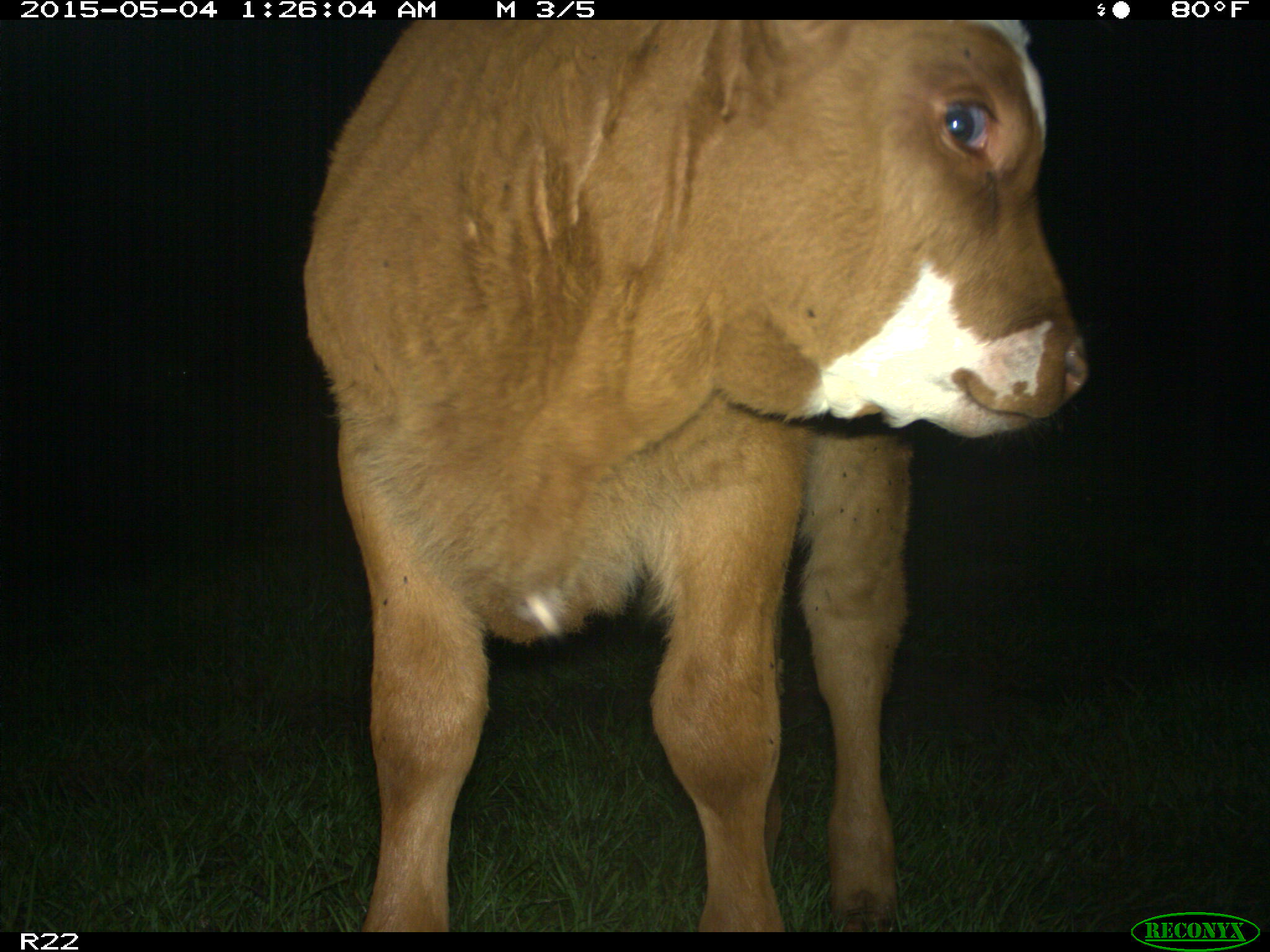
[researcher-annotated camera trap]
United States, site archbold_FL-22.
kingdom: Animalia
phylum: Chordata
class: Mammalia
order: Artiodactyla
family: Bovidae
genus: Bos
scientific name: Bos taurus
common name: domestic cow